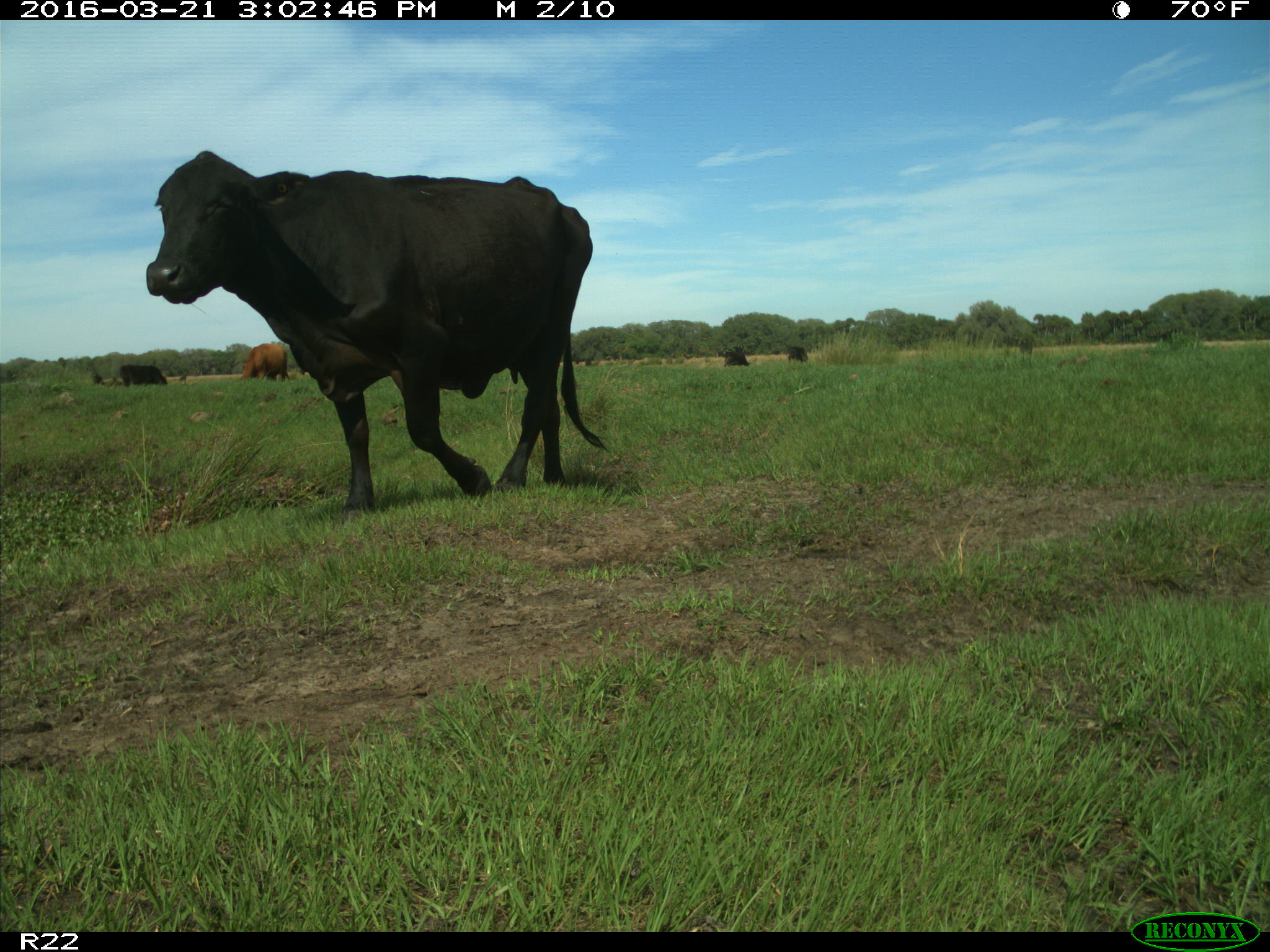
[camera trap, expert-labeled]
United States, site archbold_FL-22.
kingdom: Animalia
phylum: Chordata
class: Mammalia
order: Artiodactyla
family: Bovidae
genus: Bos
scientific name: Bos taurus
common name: domestic cow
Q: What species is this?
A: Bos taurus (domestic cow).